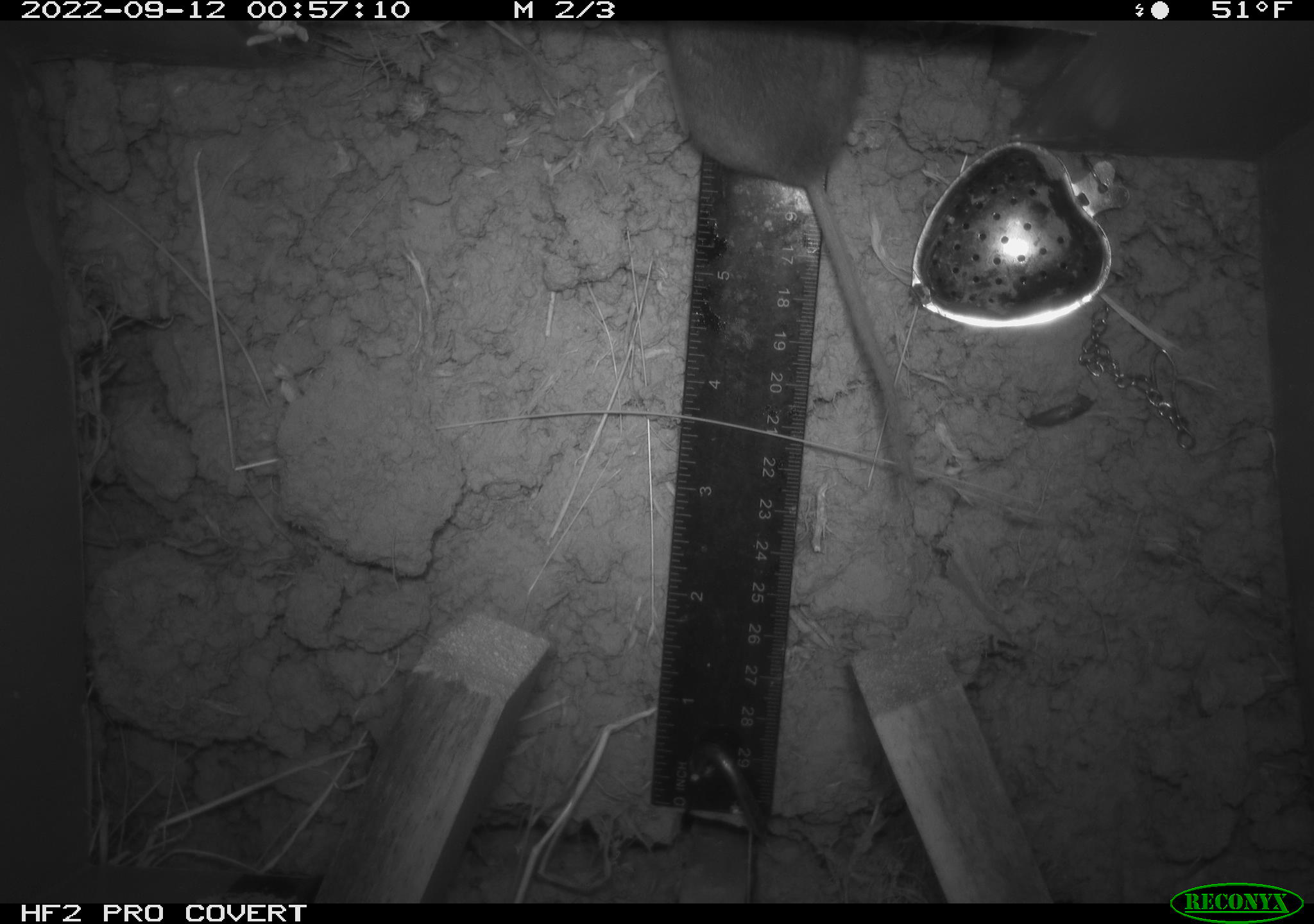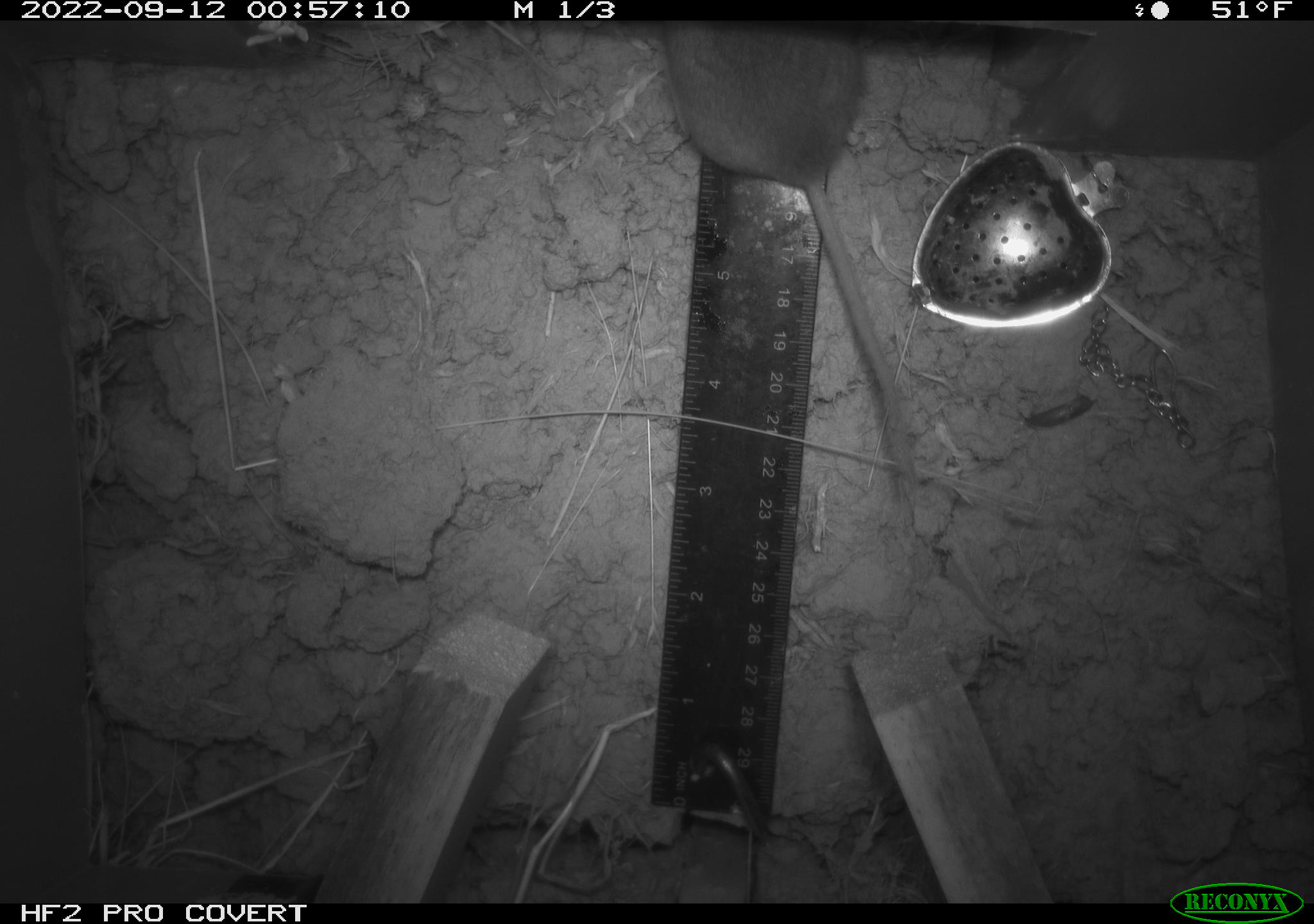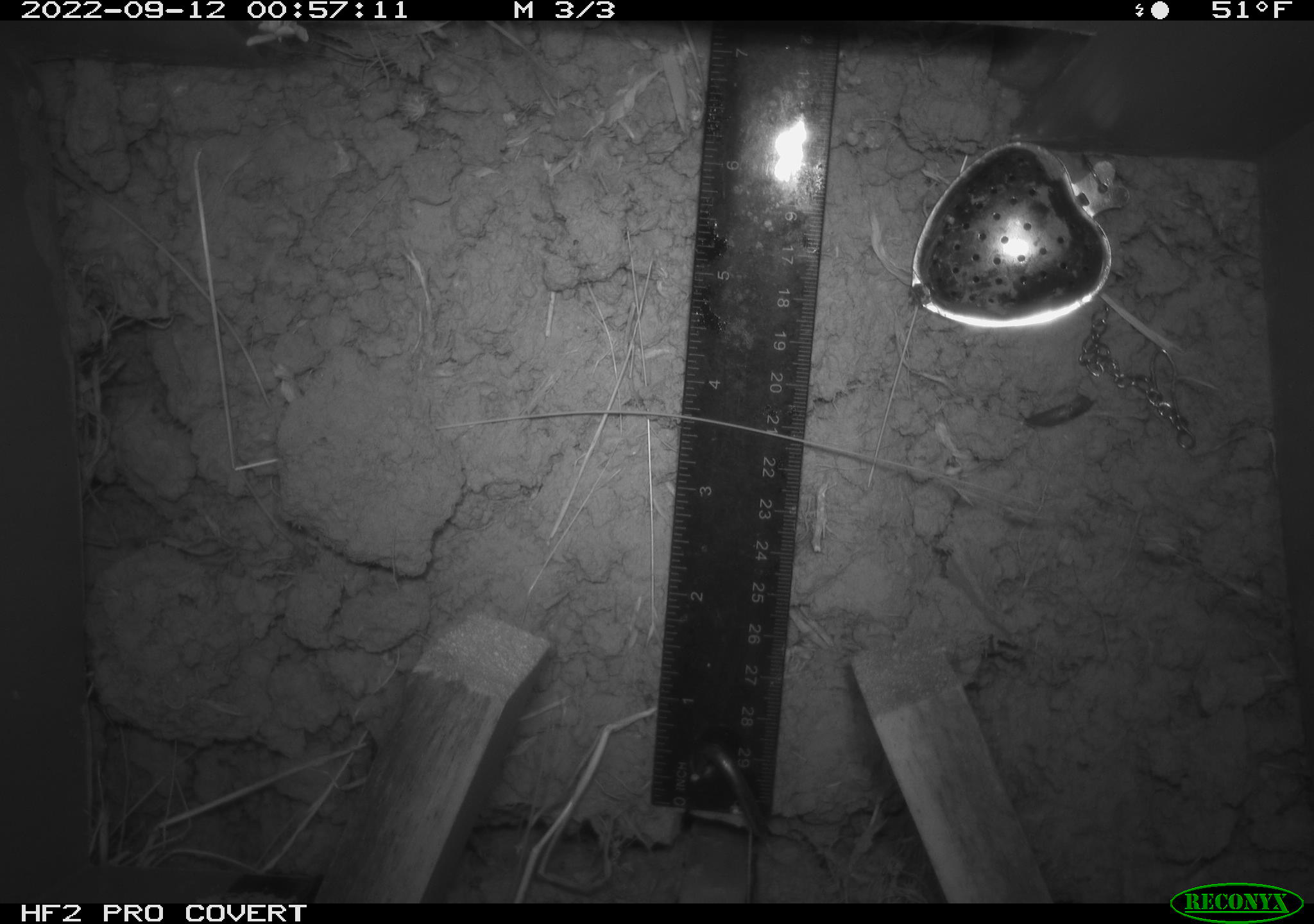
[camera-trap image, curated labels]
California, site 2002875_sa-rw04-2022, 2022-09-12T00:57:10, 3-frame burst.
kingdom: Animalia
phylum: Chordata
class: Mammalia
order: Rodentia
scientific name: Rodentia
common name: mouse species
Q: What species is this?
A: Mouse species (Rodentia).